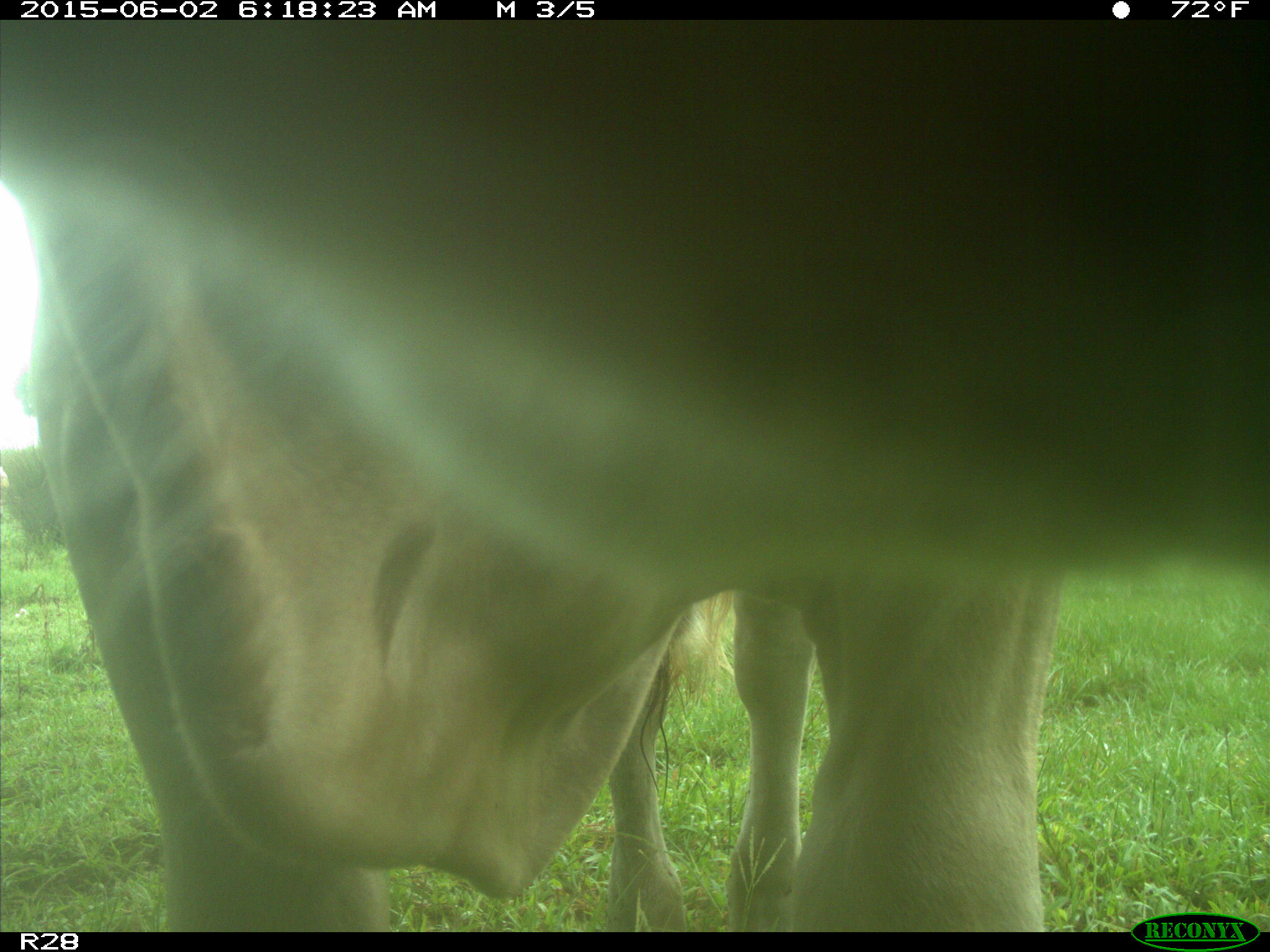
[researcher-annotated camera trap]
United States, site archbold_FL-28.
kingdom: Animalia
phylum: Chordata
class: Mammalia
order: Artiodactyla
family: Bovidae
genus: Bos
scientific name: Bos taurus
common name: domestic cow